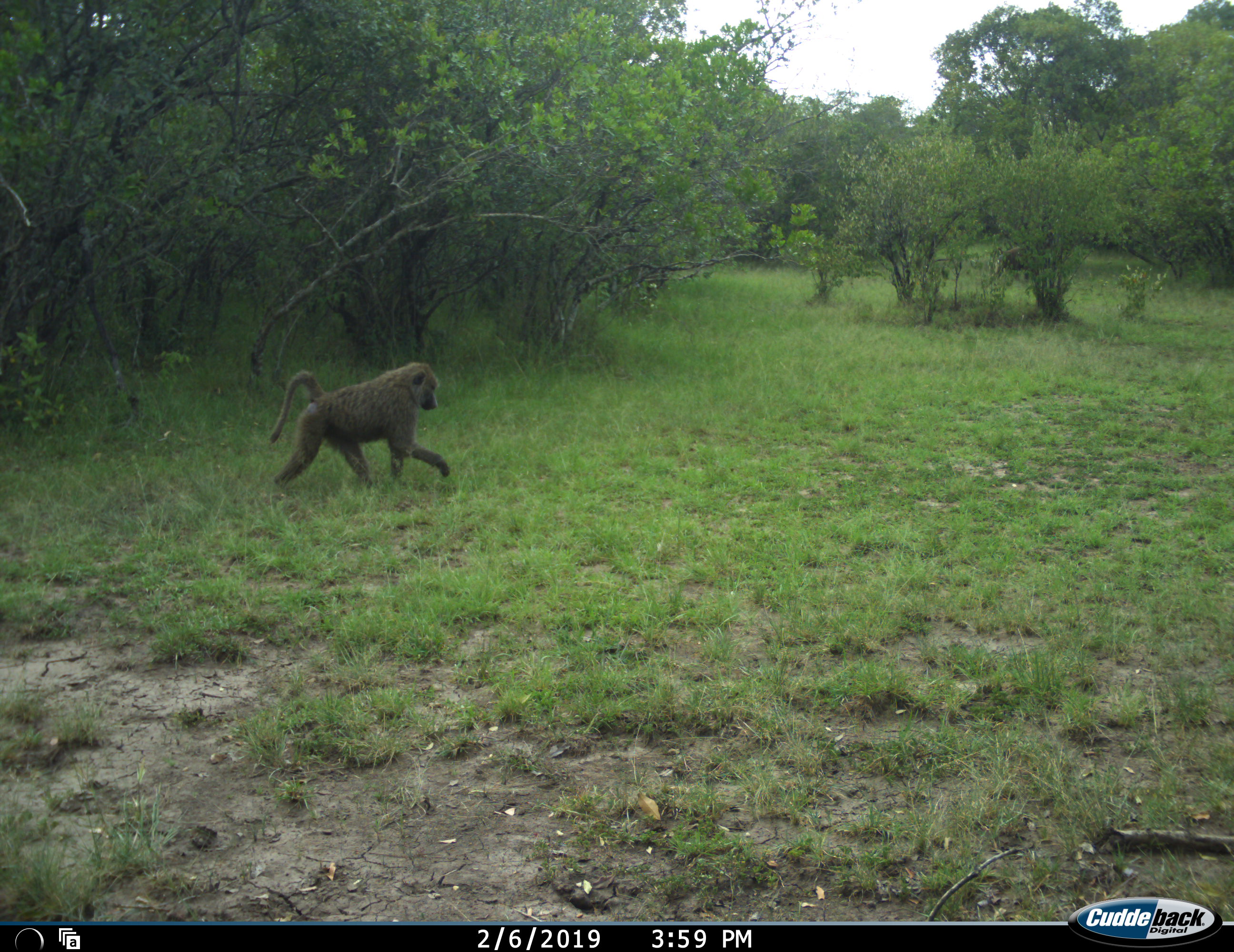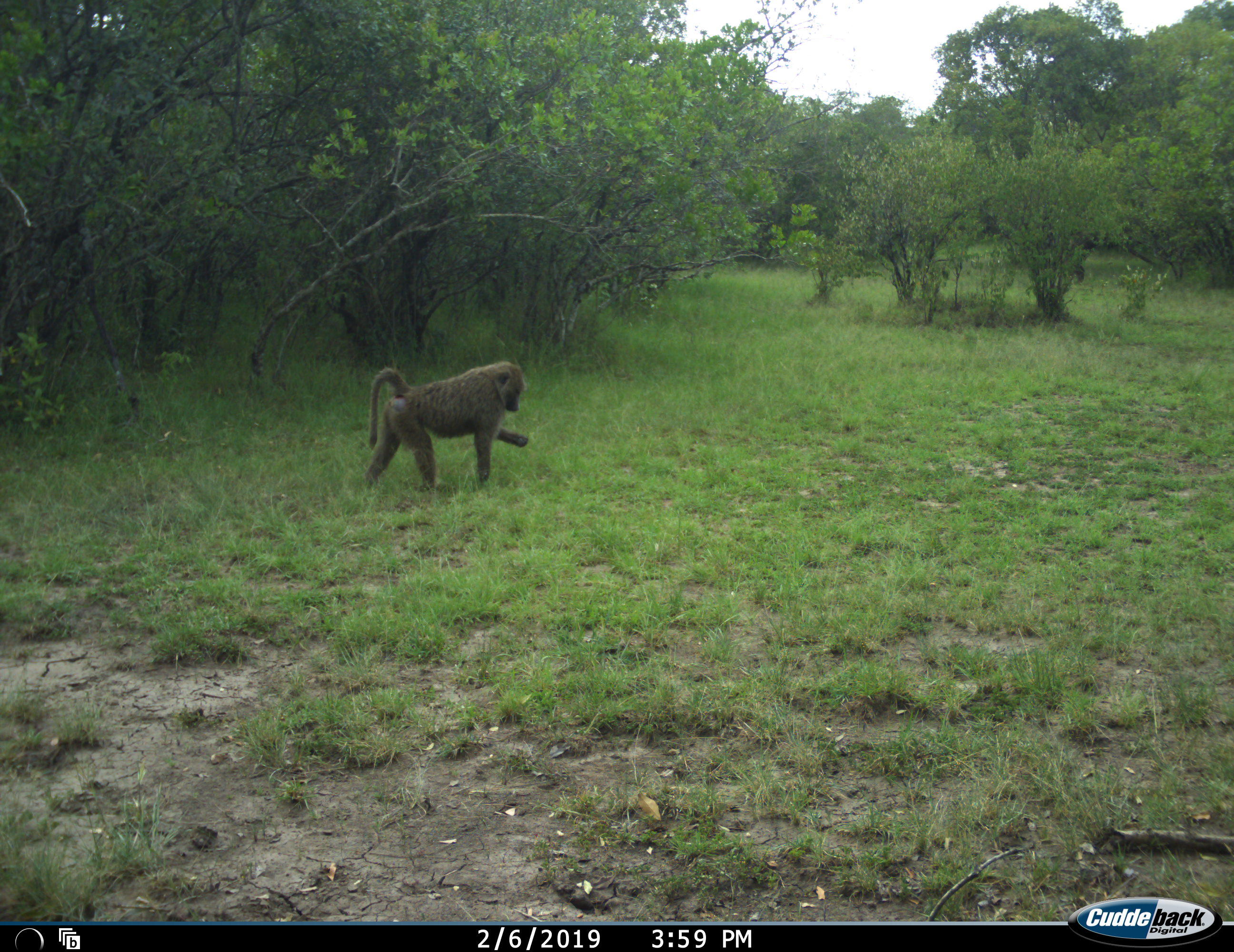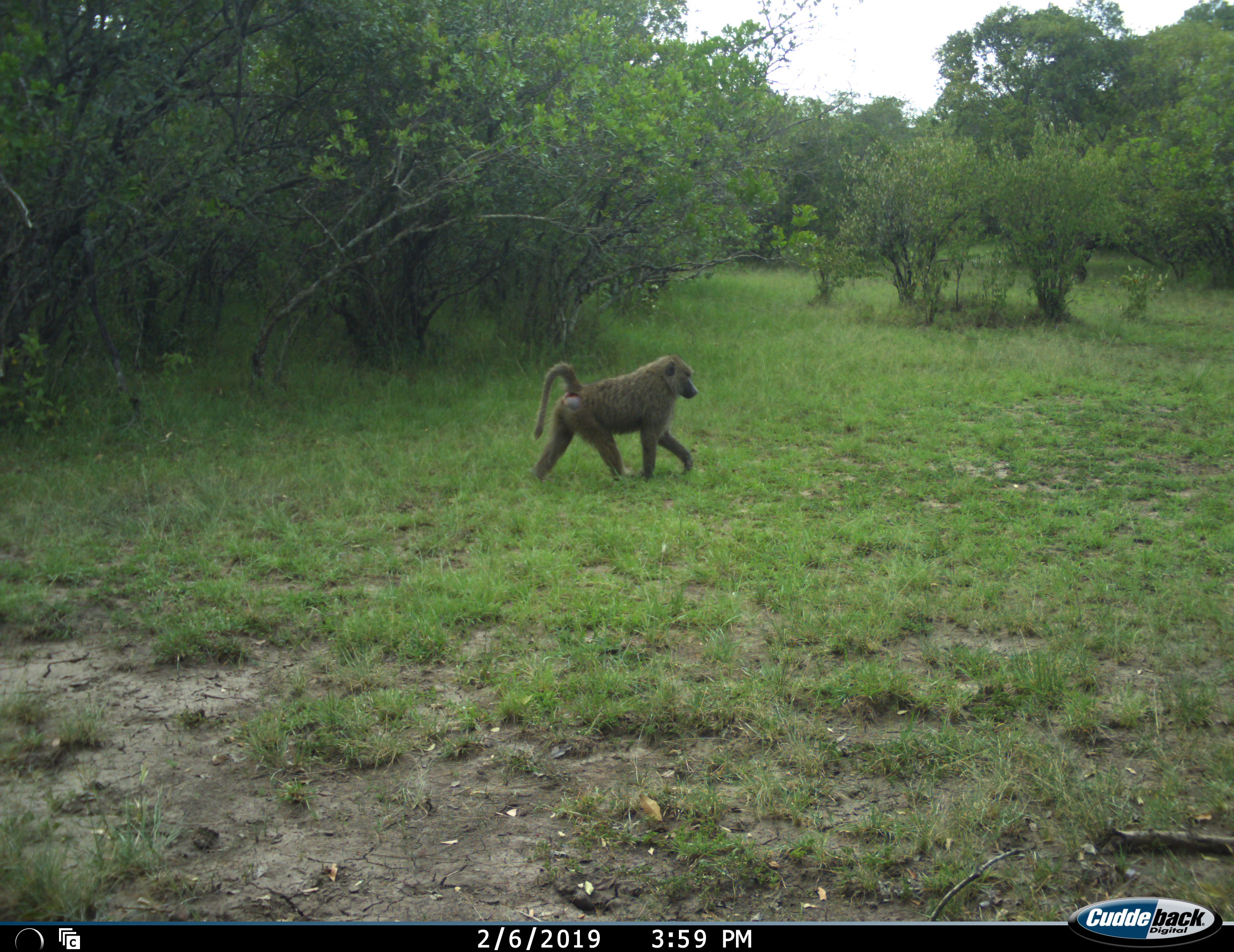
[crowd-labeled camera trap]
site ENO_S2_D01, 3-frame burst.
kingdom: Animalia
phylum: Chordata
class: Mammalia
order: Primates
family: Cercopithecidae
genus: Papio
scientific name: Papio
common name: baboon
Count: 1.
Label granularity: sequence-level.